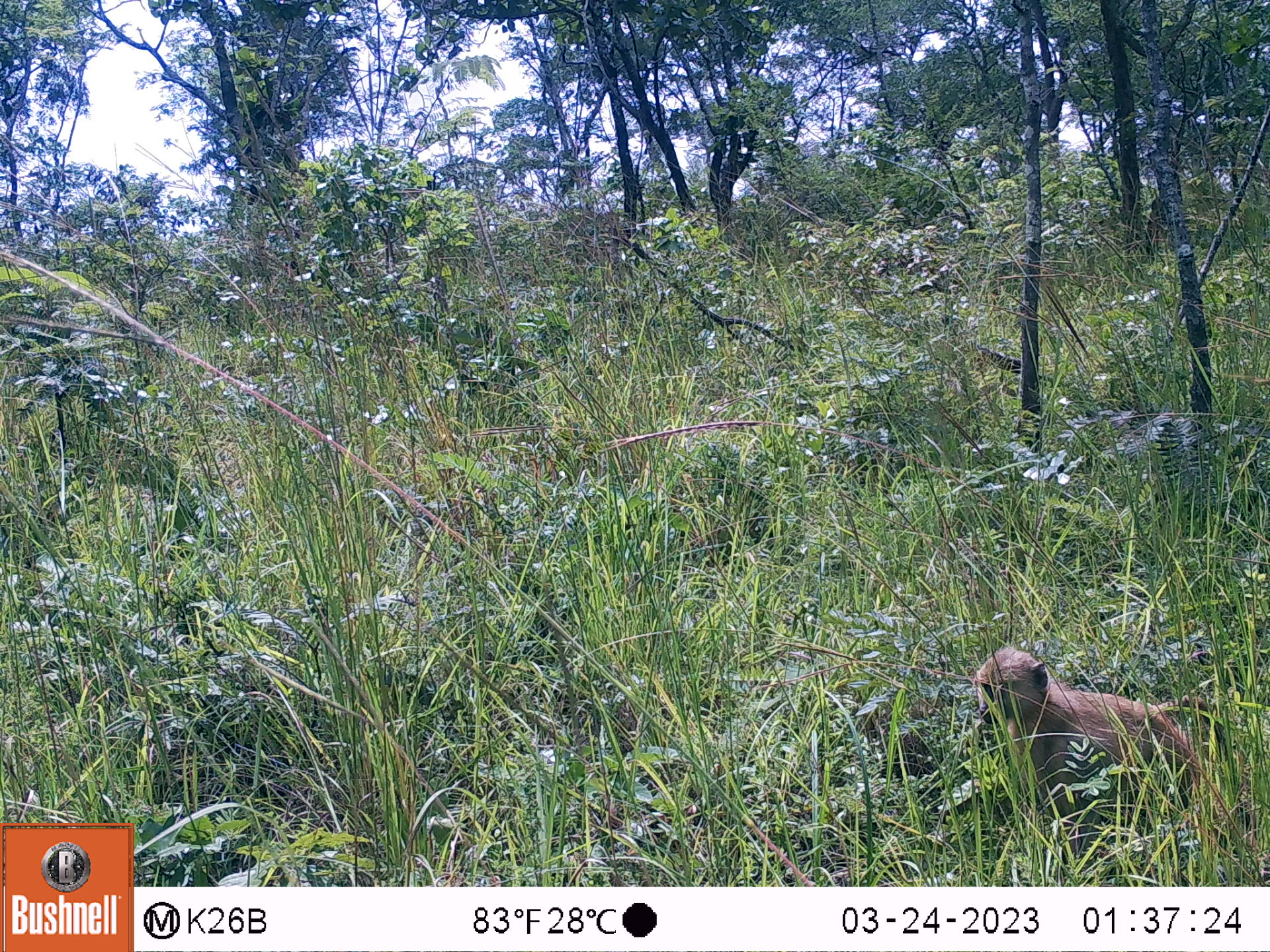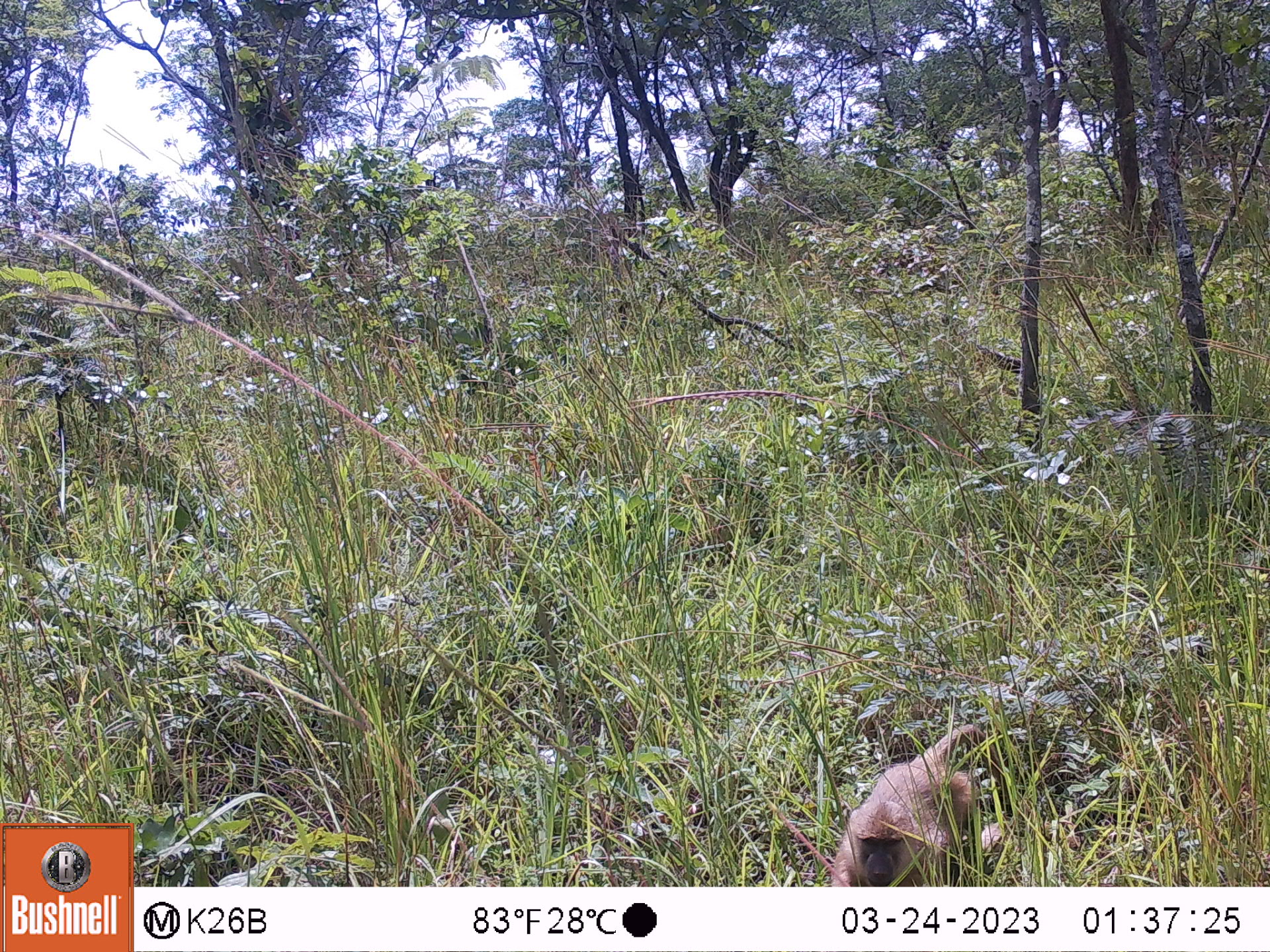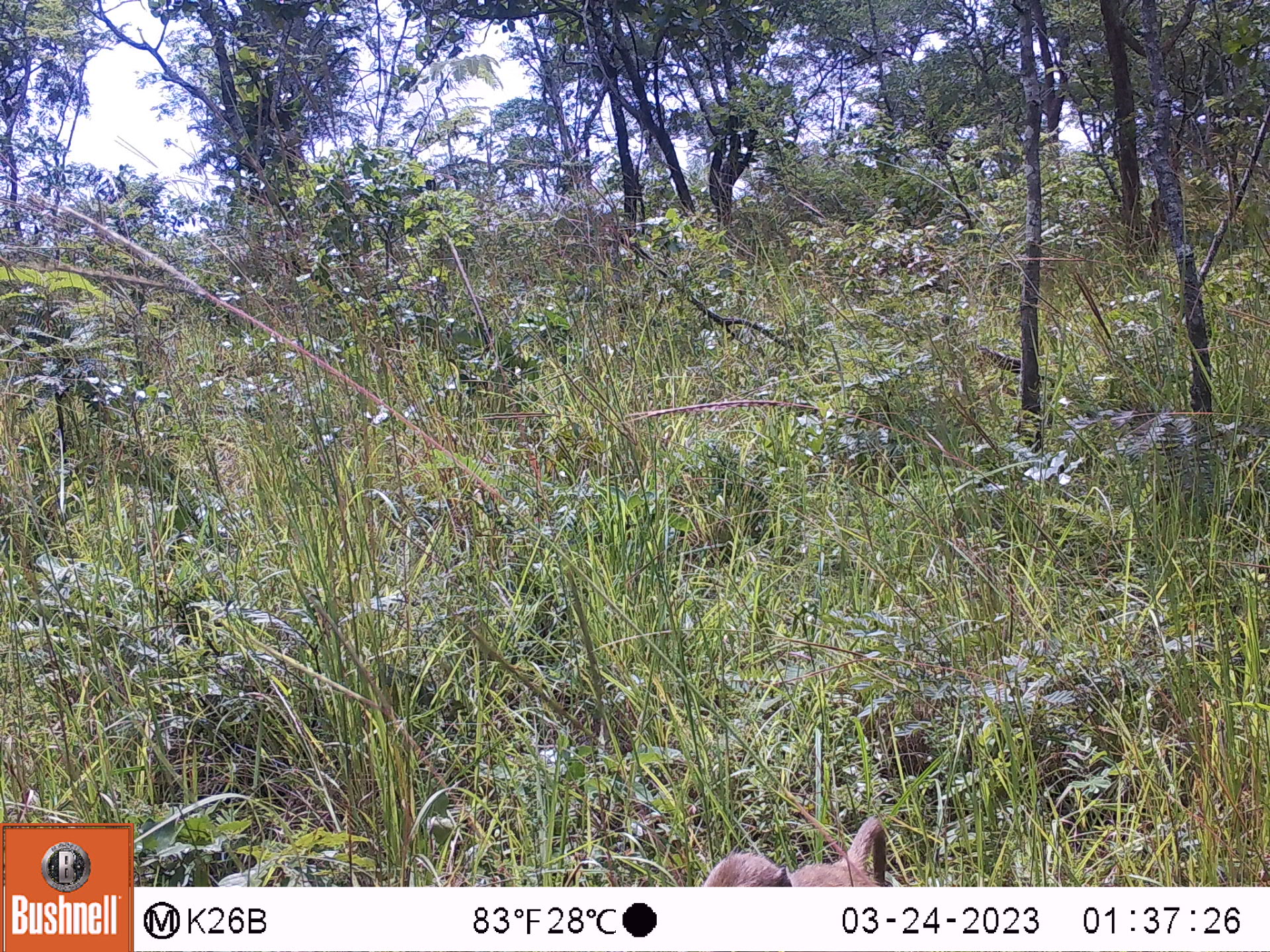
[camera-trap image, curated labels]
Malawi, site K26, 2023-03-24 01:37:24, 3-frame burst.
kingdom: Animalia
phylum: Chordata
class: Mammalia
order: Primates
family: Cercopithecidae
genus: Papio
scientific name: Papio cynocephalus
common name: yellow baboon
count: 1